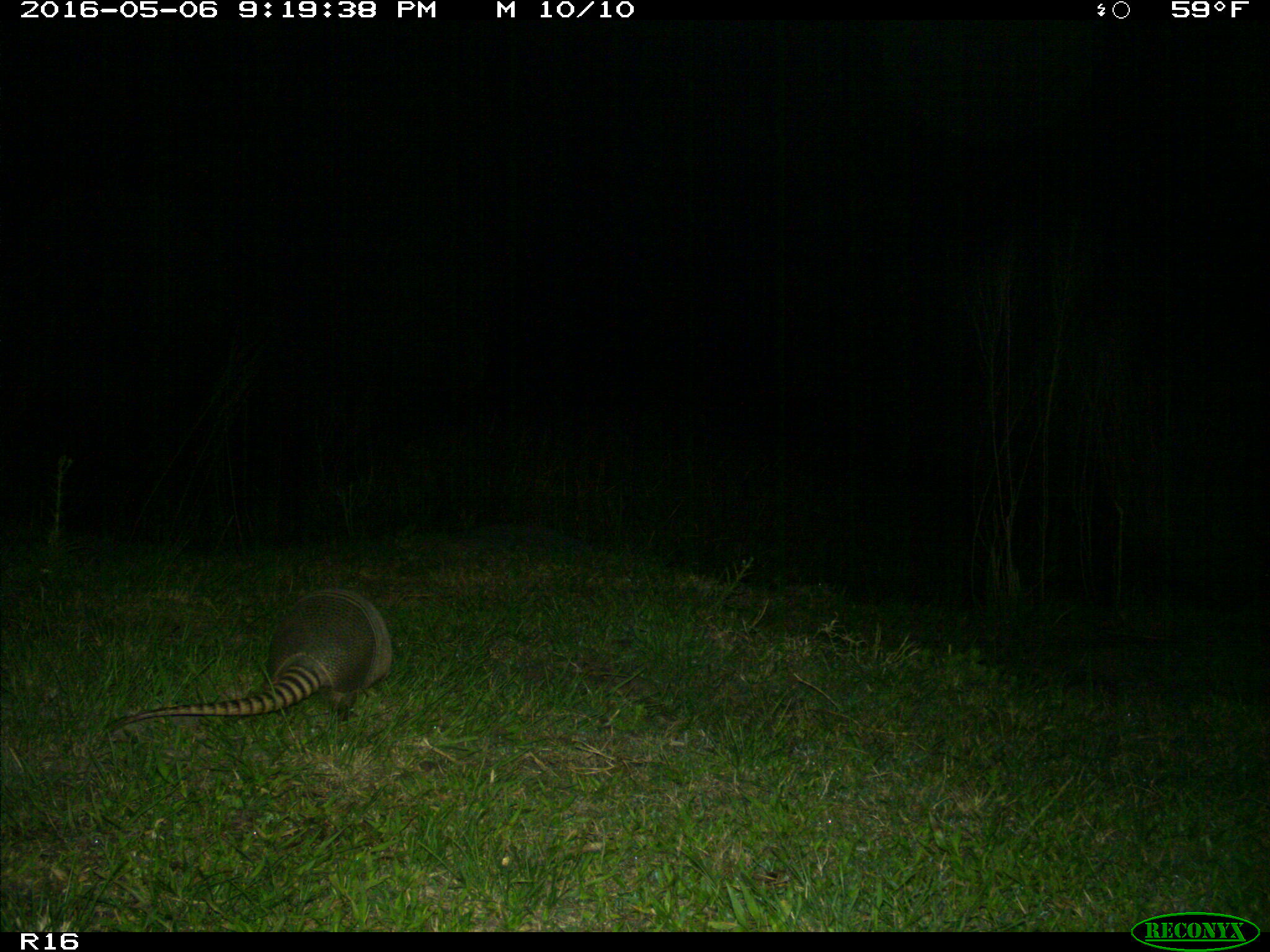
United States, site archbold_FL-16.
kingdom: Animalia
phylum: Chordata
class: Mammalia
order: Cingulata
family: Dasypodidae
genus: Dasypus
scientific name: Dasypus novemcinctus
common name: nine-banded armadillo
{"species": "Dasypus novemcinctus (nine-banded armadillo)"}